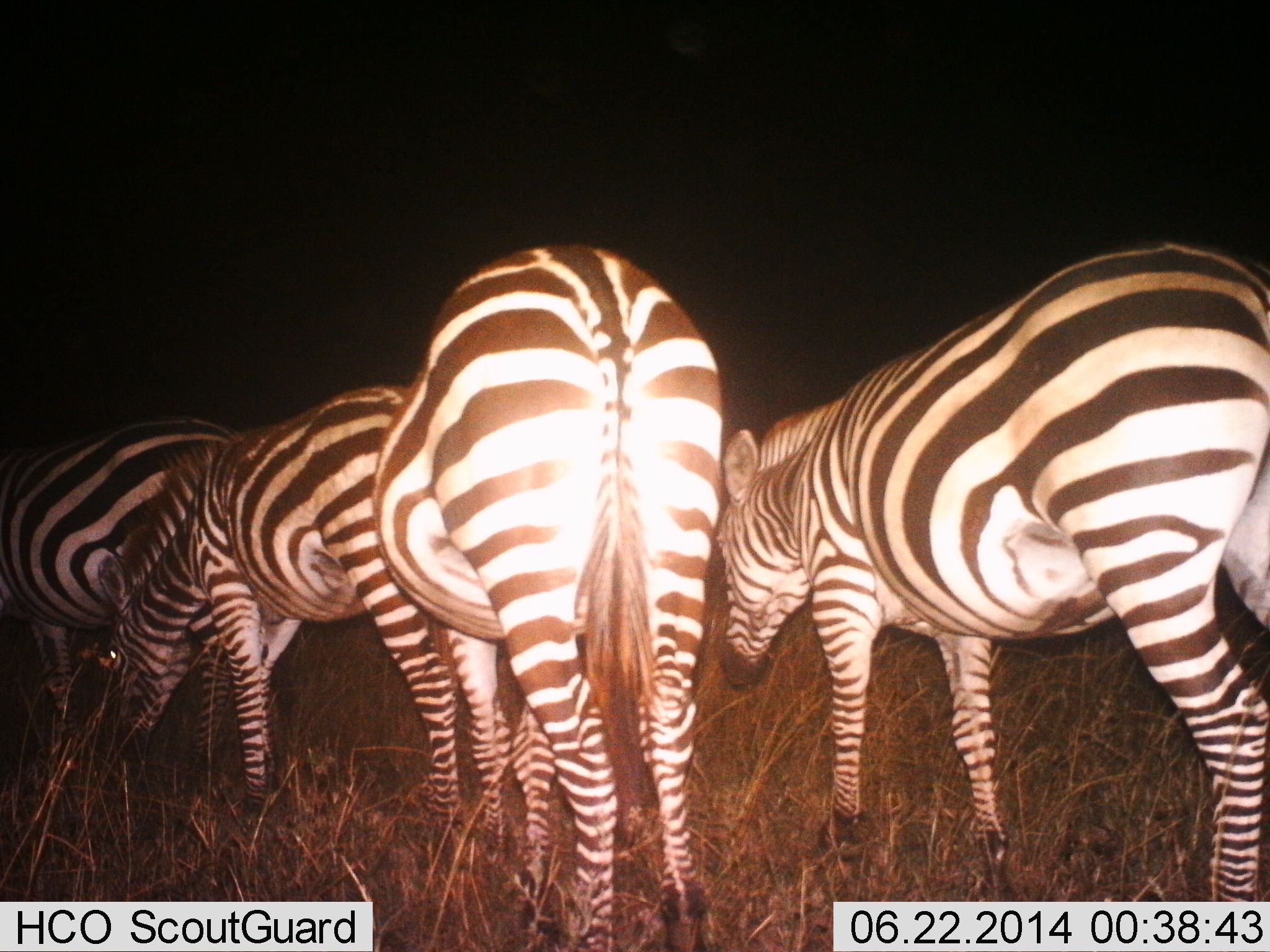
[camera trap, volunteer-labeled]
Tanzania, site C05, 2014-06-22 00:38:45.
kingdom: Animalia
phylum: Chordata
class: Mammalia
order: Perissodactyla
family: Equidae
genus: Equus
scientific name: Equus quagga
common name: plains zebra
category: zebra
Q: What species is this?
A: Zebra (plains zebra) (Equus quagga).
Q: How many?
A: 4.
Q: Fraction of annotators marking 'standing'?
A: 80%.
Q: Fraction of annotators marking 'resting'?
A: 10%.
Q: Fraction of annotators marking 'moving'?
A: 0%.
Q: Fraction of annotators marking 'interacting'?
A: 0%.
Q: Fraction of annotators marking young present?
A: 10%.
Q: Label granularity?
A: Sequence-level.